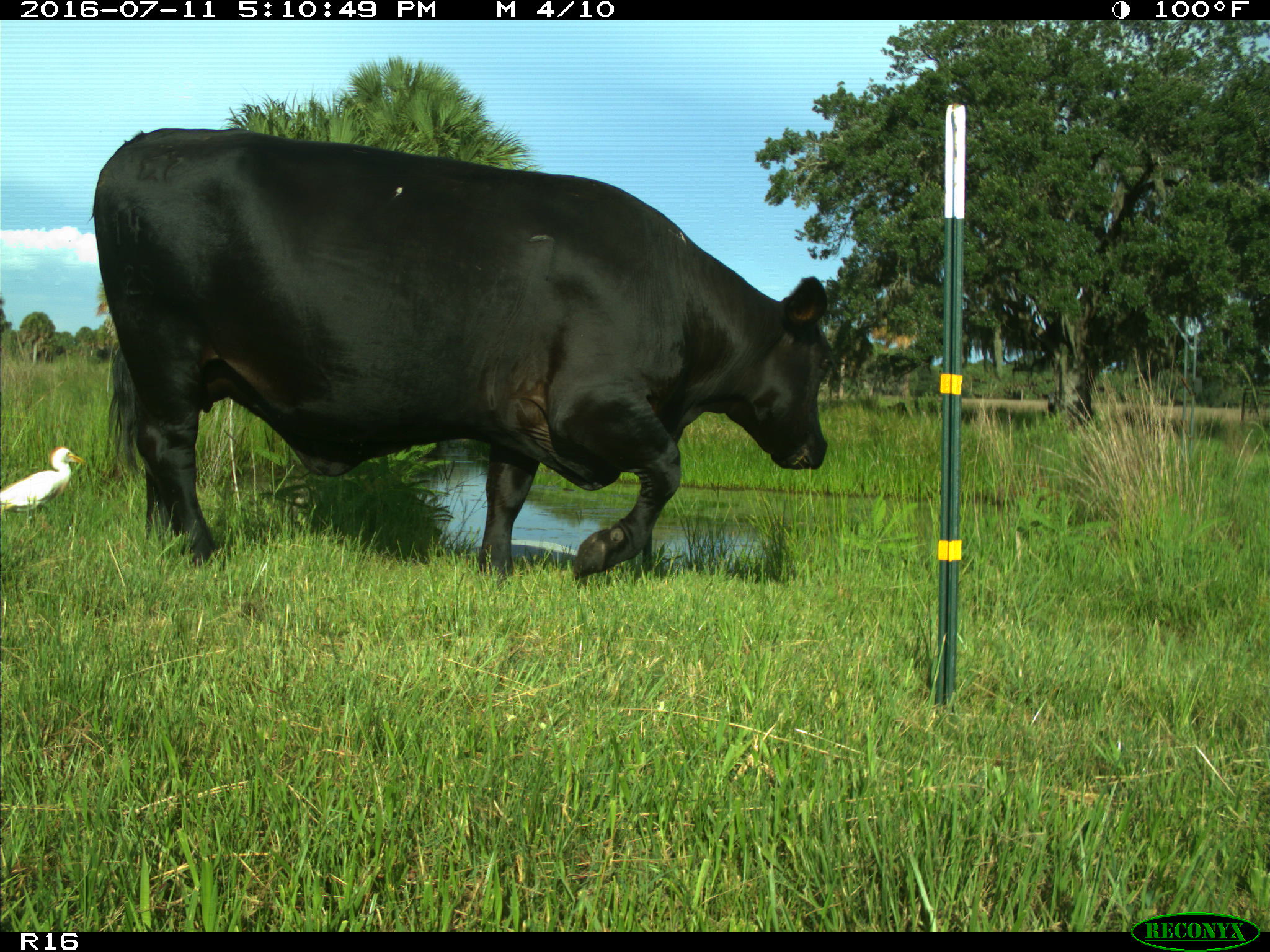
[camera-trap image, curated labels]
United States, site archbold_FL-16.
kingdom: Animalia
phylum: Chordata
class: Mammalia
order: Artiodactyla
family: Bovidae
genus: Bos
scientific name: Bos taurus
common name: domestic cow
Bos taurus (domestic cow).